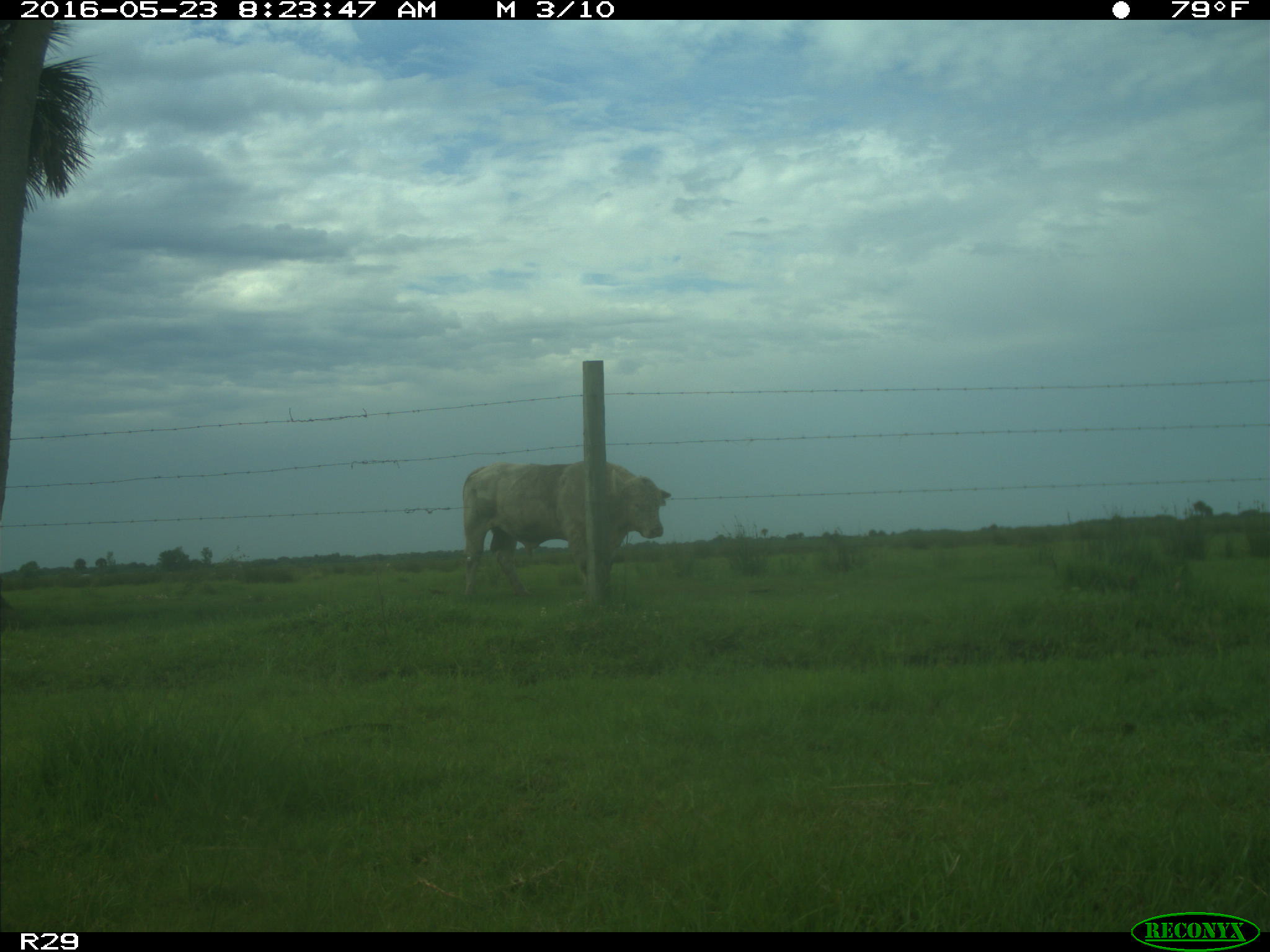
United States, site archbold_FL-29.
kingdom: Animalia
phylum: Chordata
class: Mammalia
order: Artiodactyla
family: Bovidae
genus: Bos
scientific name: Bos taurus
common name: domestic cow